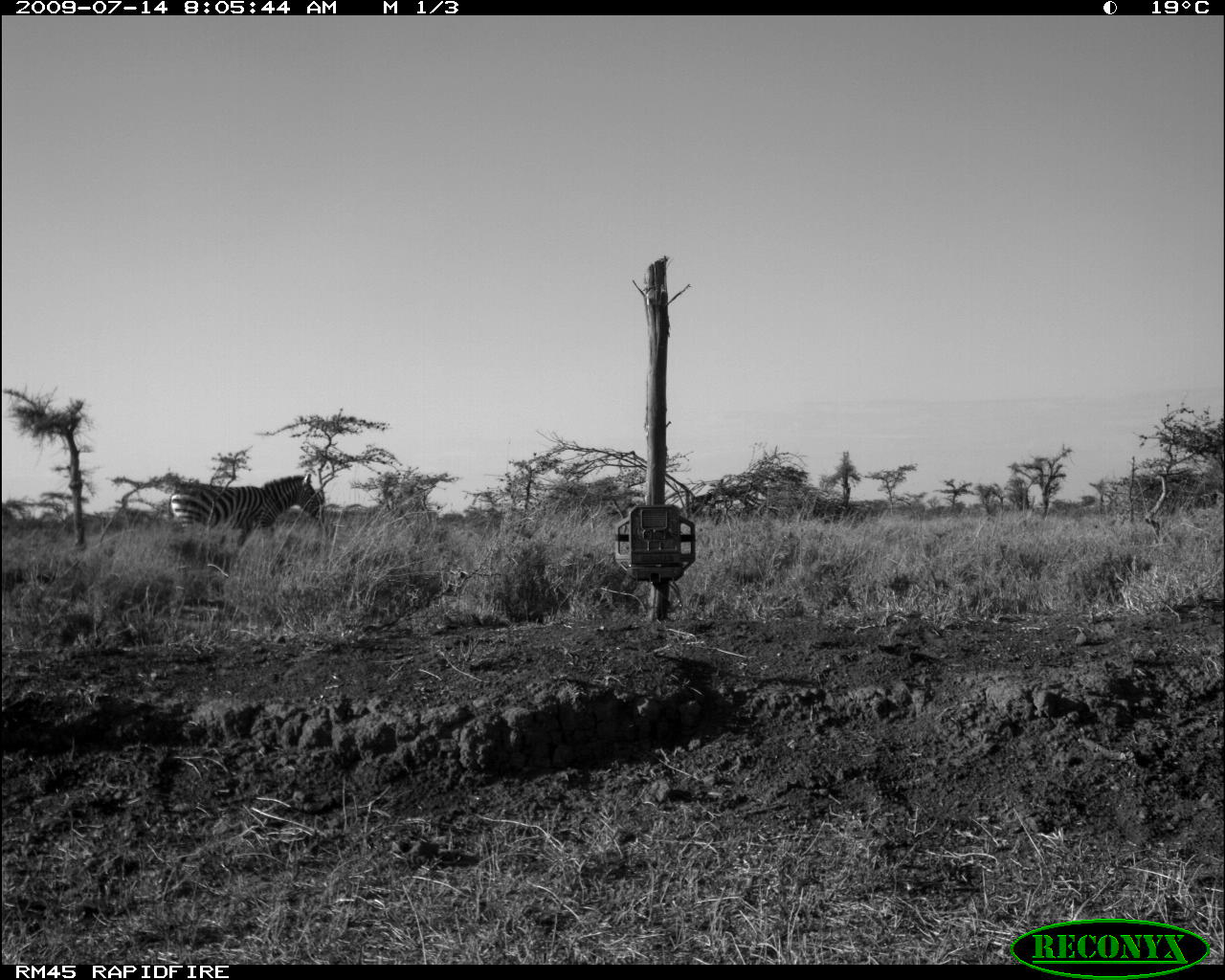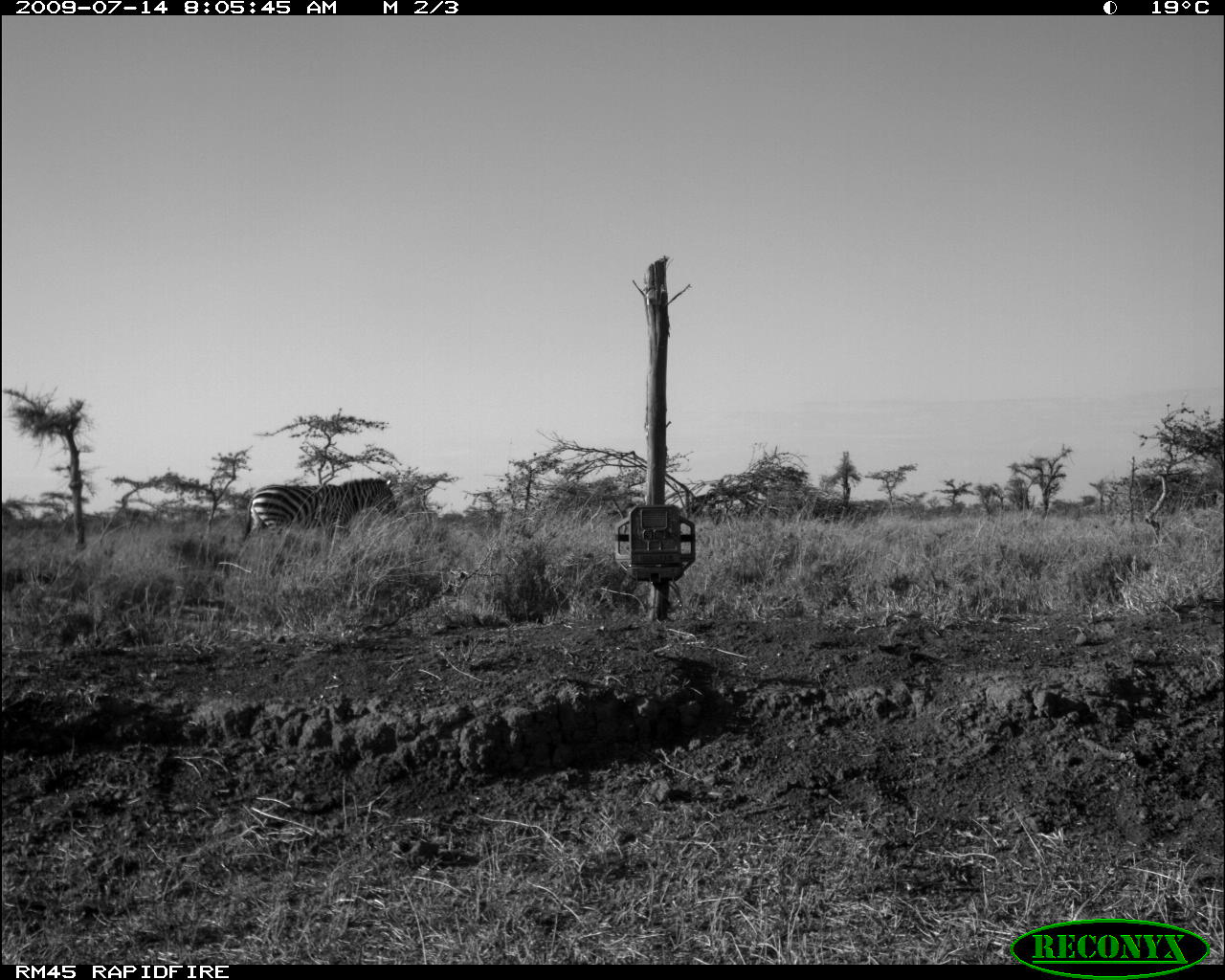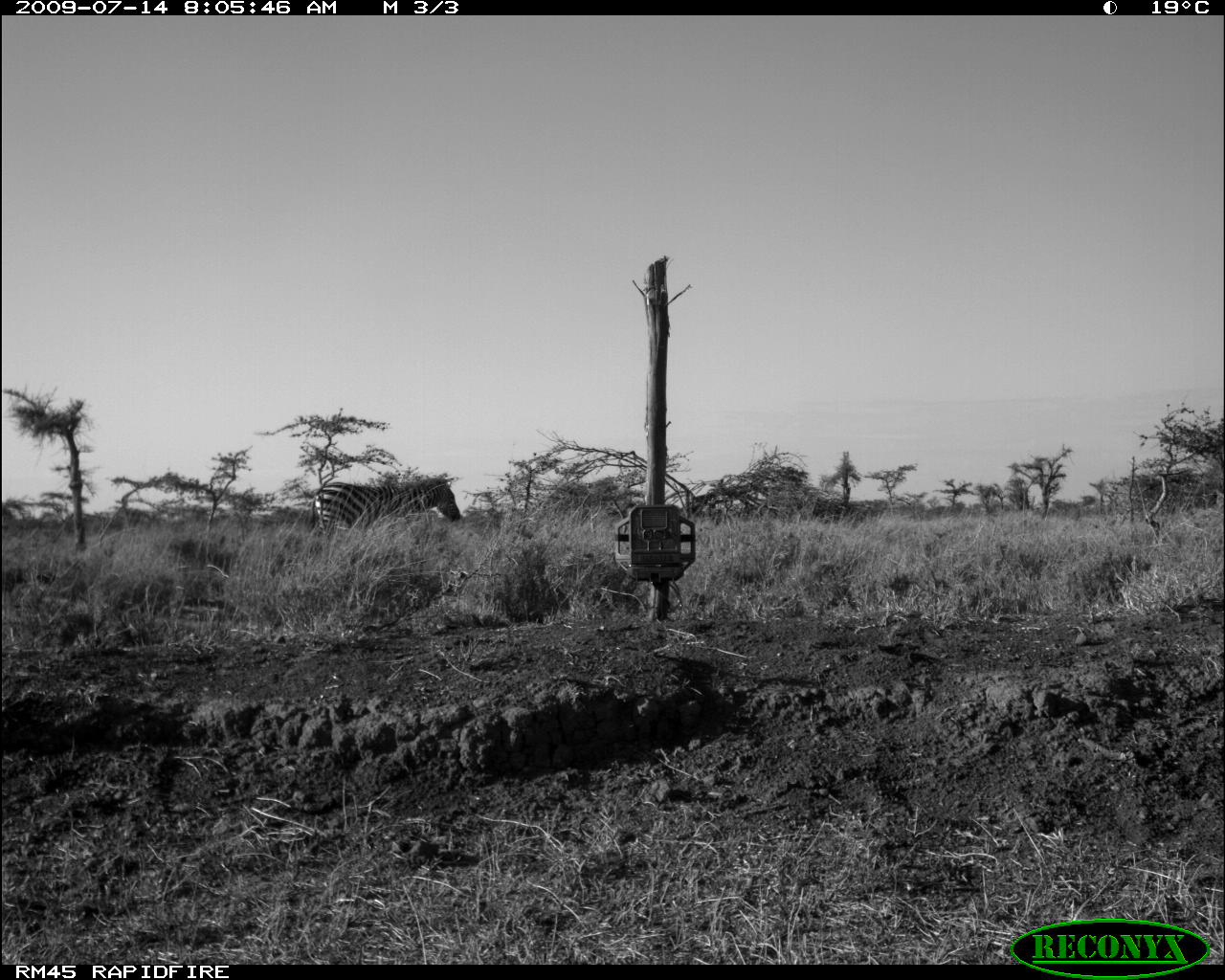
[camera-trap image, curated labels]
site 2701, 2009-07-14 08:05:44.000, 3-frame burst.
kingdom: Animalia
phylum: Chordata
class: Mammalia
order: Perissodactyla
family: Equidae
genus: Equus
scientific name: Equus quagga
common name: plains zebra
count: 1